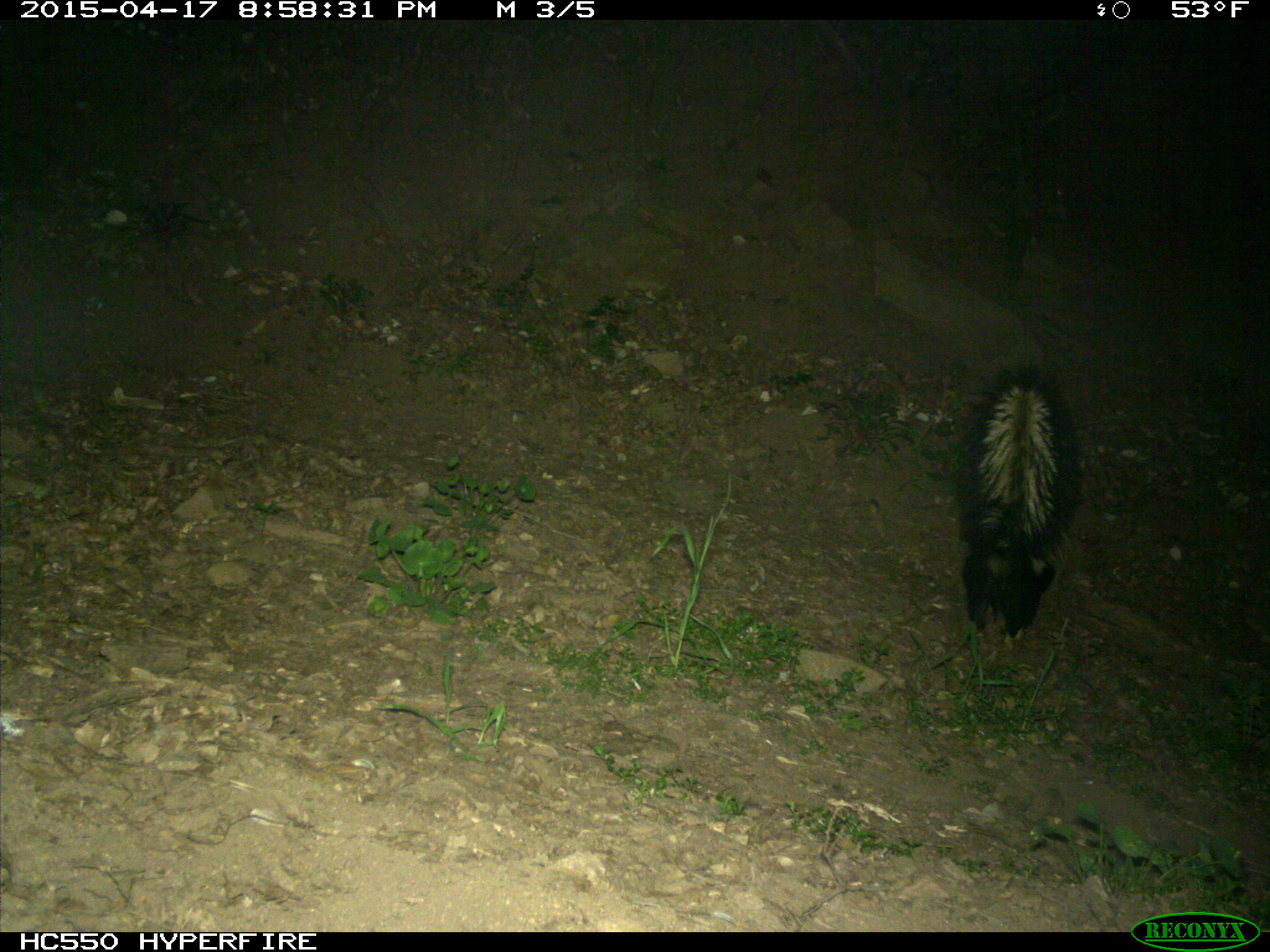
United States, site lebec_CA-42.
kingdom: Animalia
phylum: Chordata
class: Mammalia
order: Carnivora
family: Mephitidae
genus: Mephitis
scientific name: Mephitis mephitis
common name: striped skunk